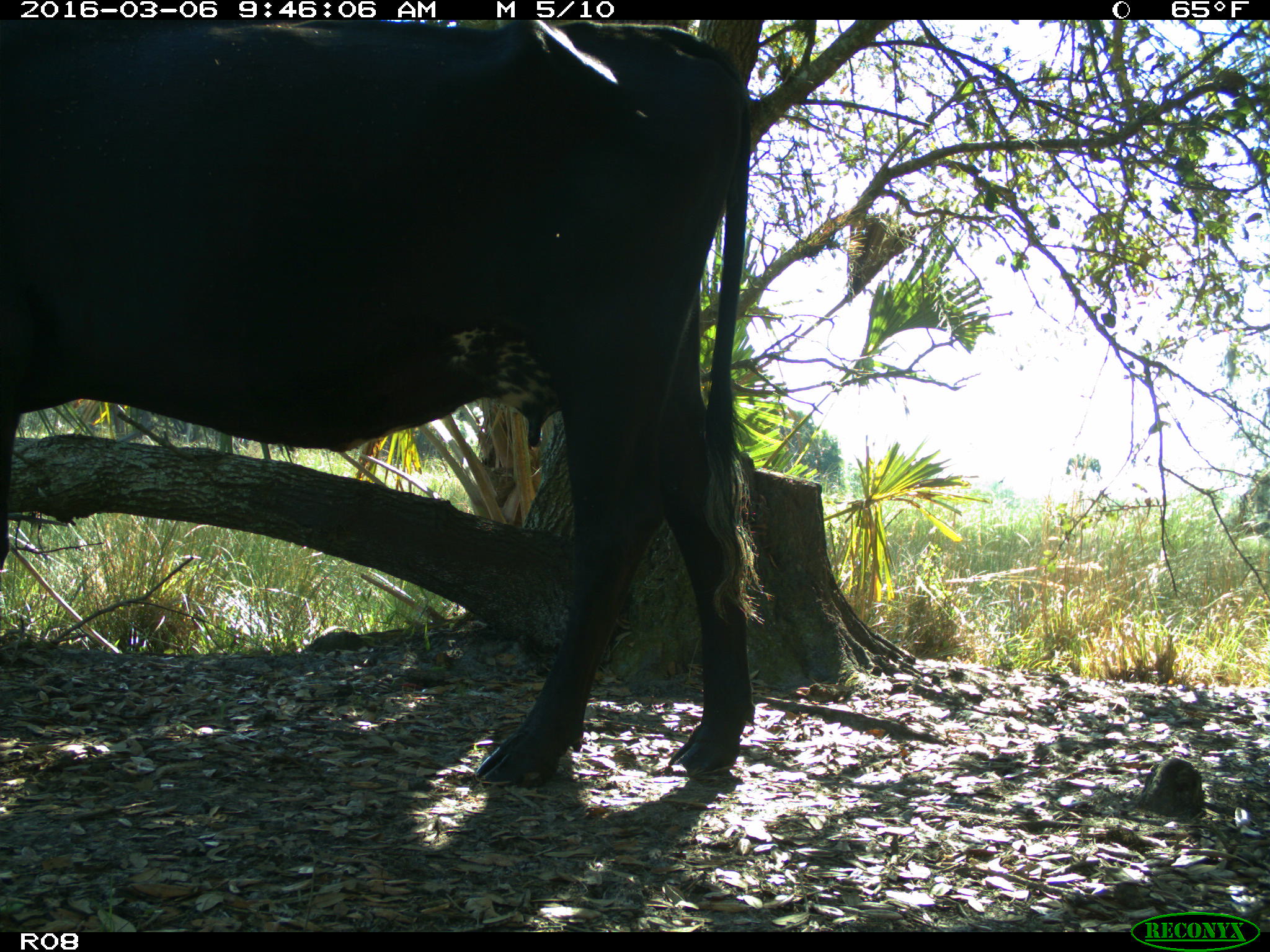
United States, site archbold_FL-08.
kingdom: Animalia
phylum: Chordata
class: Mammalia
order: Artiodactyla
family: Bovidae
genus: Bos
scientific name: Bos taurus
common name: domestic cow